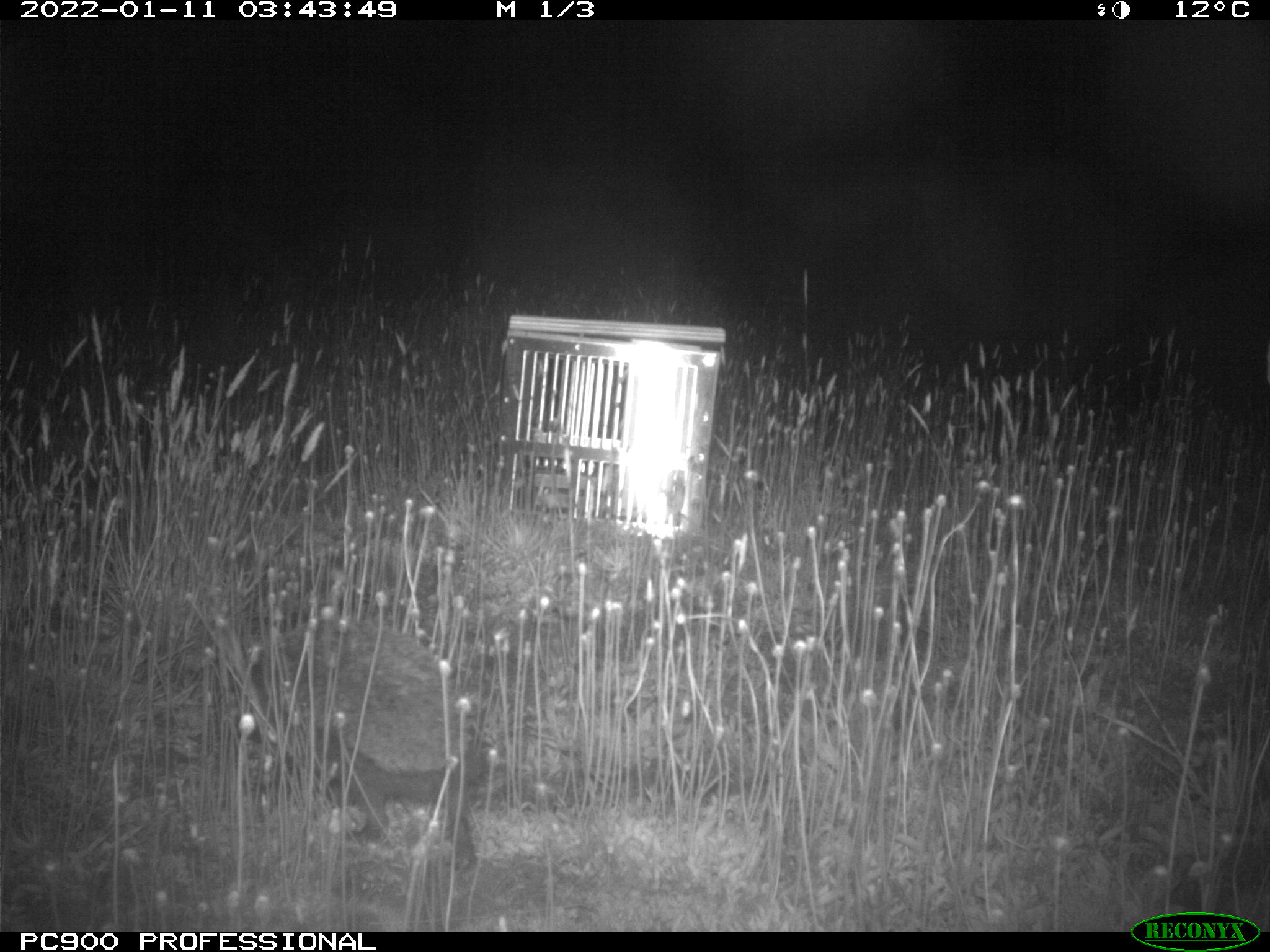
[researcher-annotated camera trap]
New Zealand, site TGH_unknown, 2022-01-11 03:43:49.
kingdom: Animalia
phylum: Chordata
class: Mammalia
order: Eulipotyphla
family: Erinaceidae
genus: Erinaceus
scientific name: Erinaceus europaeus europaeus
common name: european hedgehog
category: hedgehog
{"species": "hedgehog (european hedgehog) (Erinaceus europaeus europaeus)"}